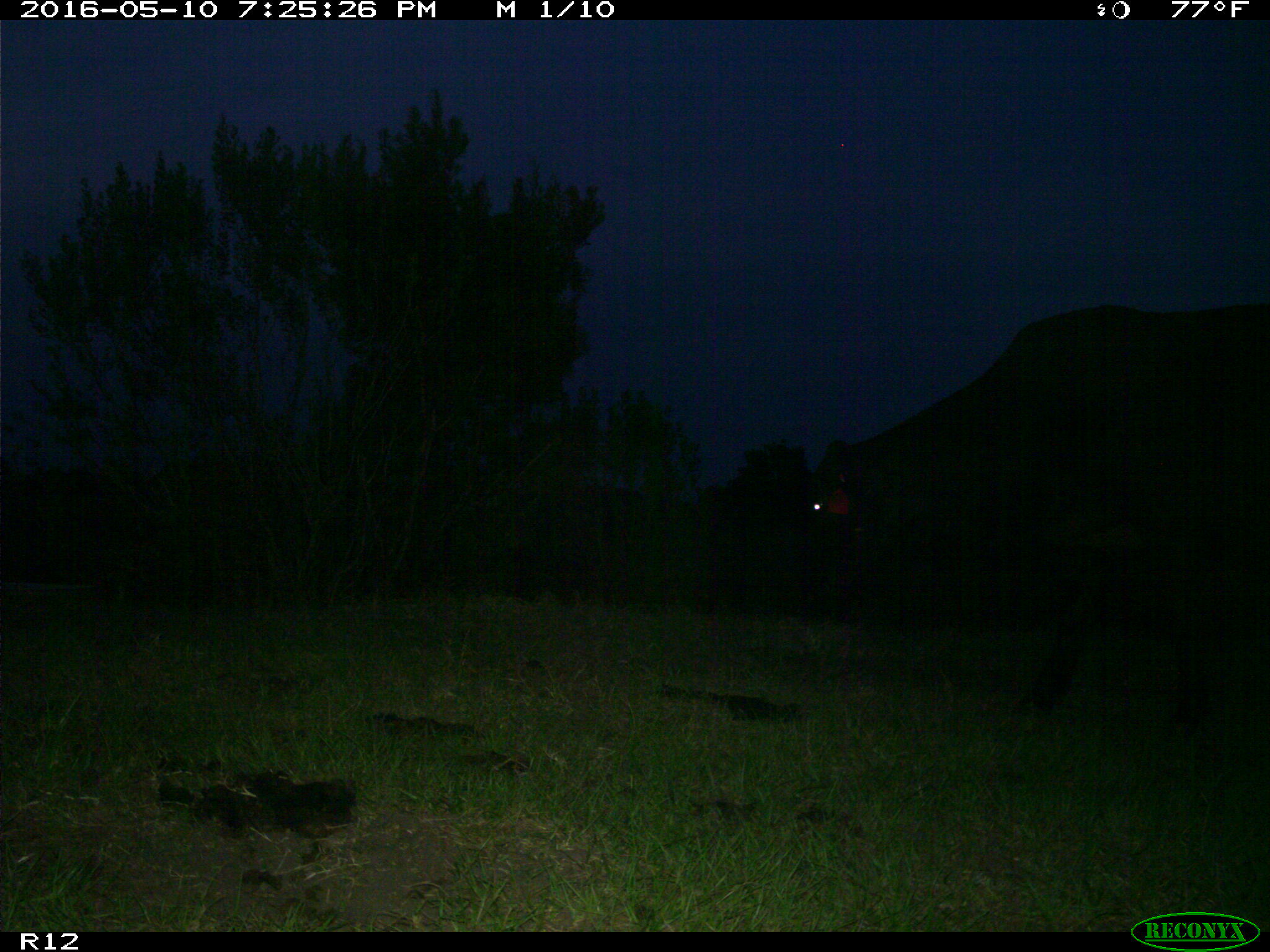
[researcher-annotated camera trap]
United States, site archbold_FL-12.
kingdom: Animalia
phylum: Chordata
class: Mammalia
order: Artiodactyla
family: Bovidae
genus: Bos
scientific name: Bos taurus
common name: domestic cow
Bos taurus (domestic cow).